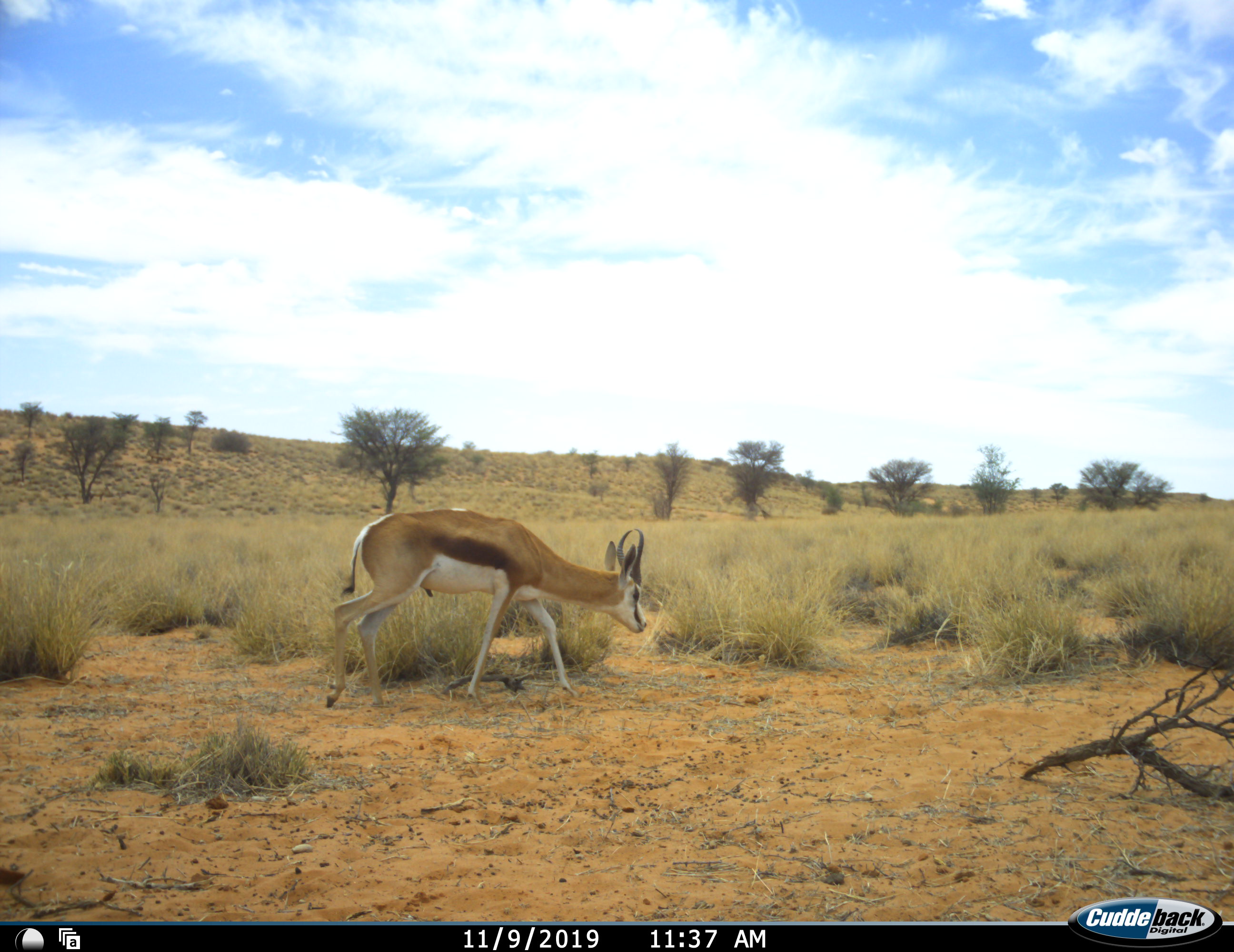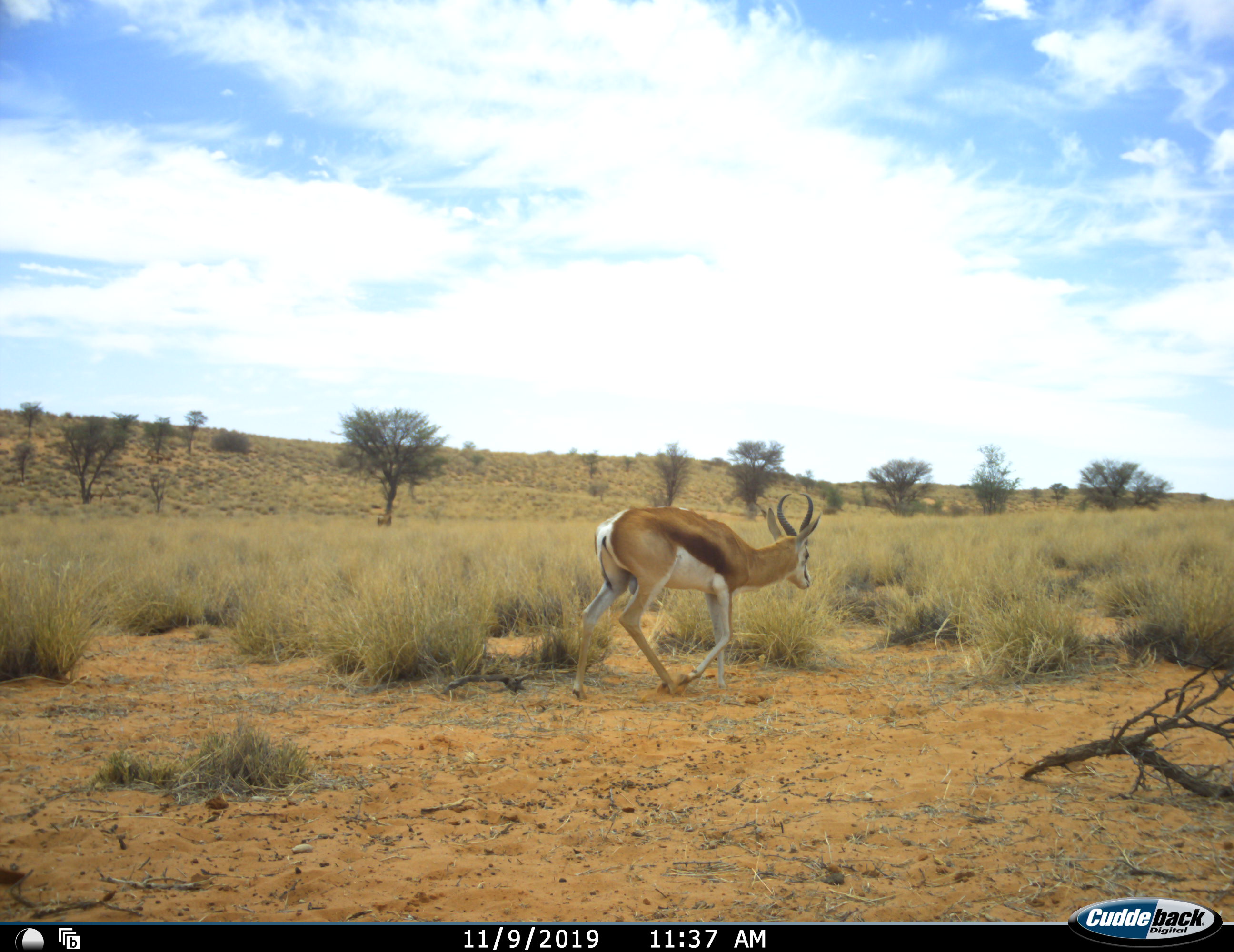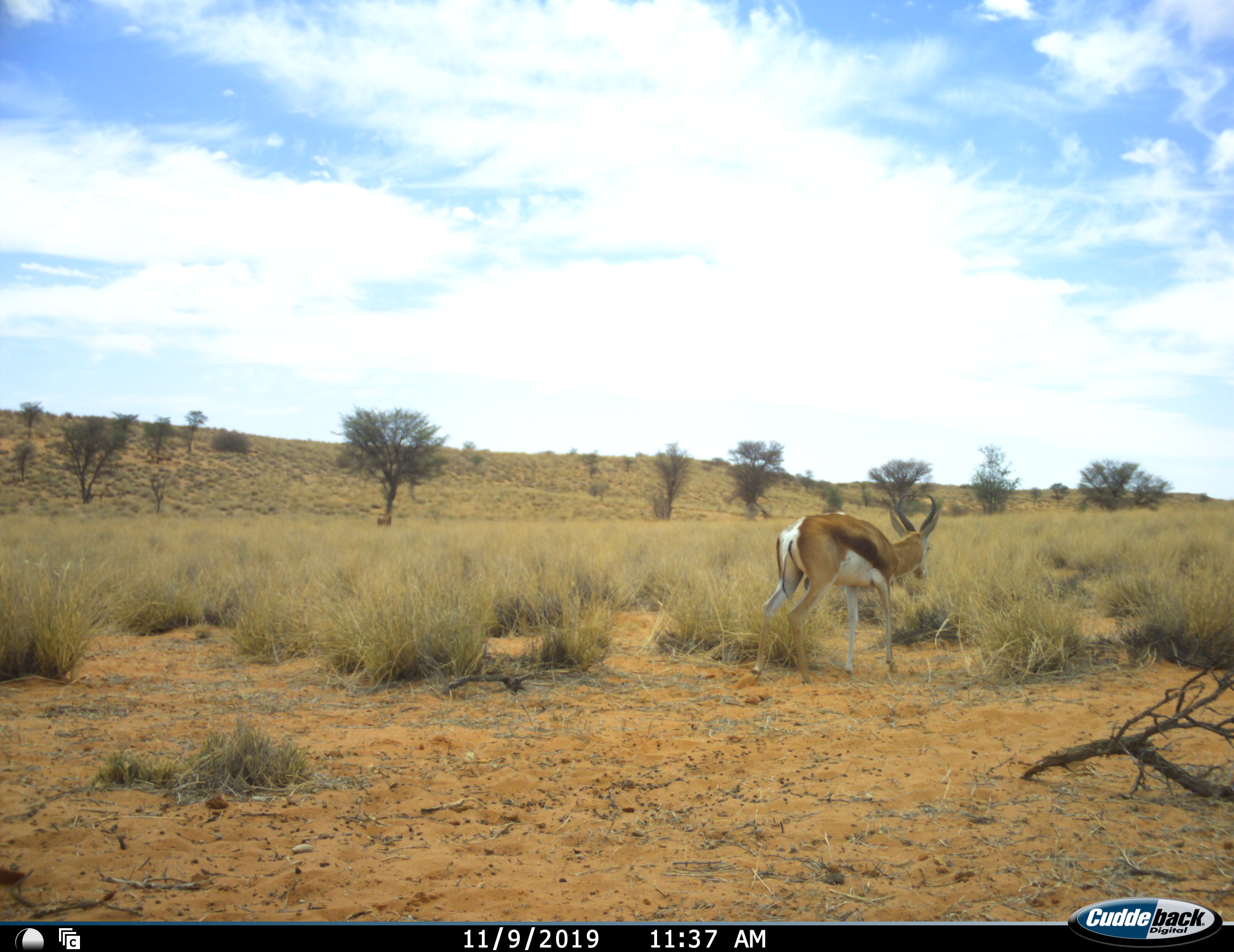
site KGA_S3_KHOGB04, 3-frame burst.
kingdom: Animalia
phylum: Chordata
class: Mammalia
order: Artiodactyla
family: Bovidae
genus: Antidorcas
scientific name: Antidorcas marsupialis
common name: springbok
Springbok (Antidorcas marsupialis), count 1. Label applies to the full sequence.